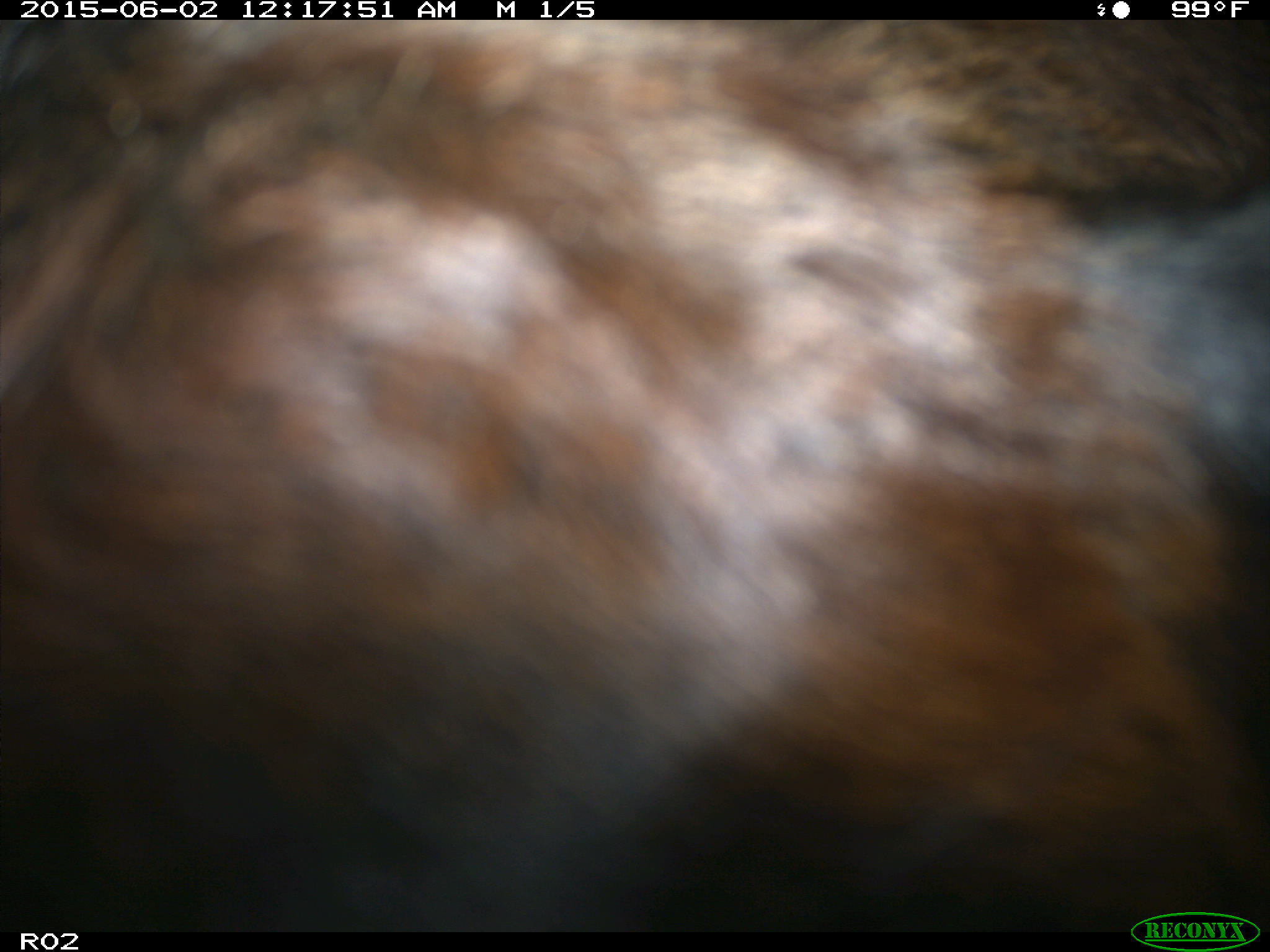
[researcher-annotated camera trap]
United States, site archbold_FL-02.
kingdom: Animalia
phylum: Chordata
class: Mammalia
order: Artiodactyla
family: Bovidae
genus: Bos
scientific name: Bos taurus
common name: domestic cow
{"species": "Bos taurus (domestic cow)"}